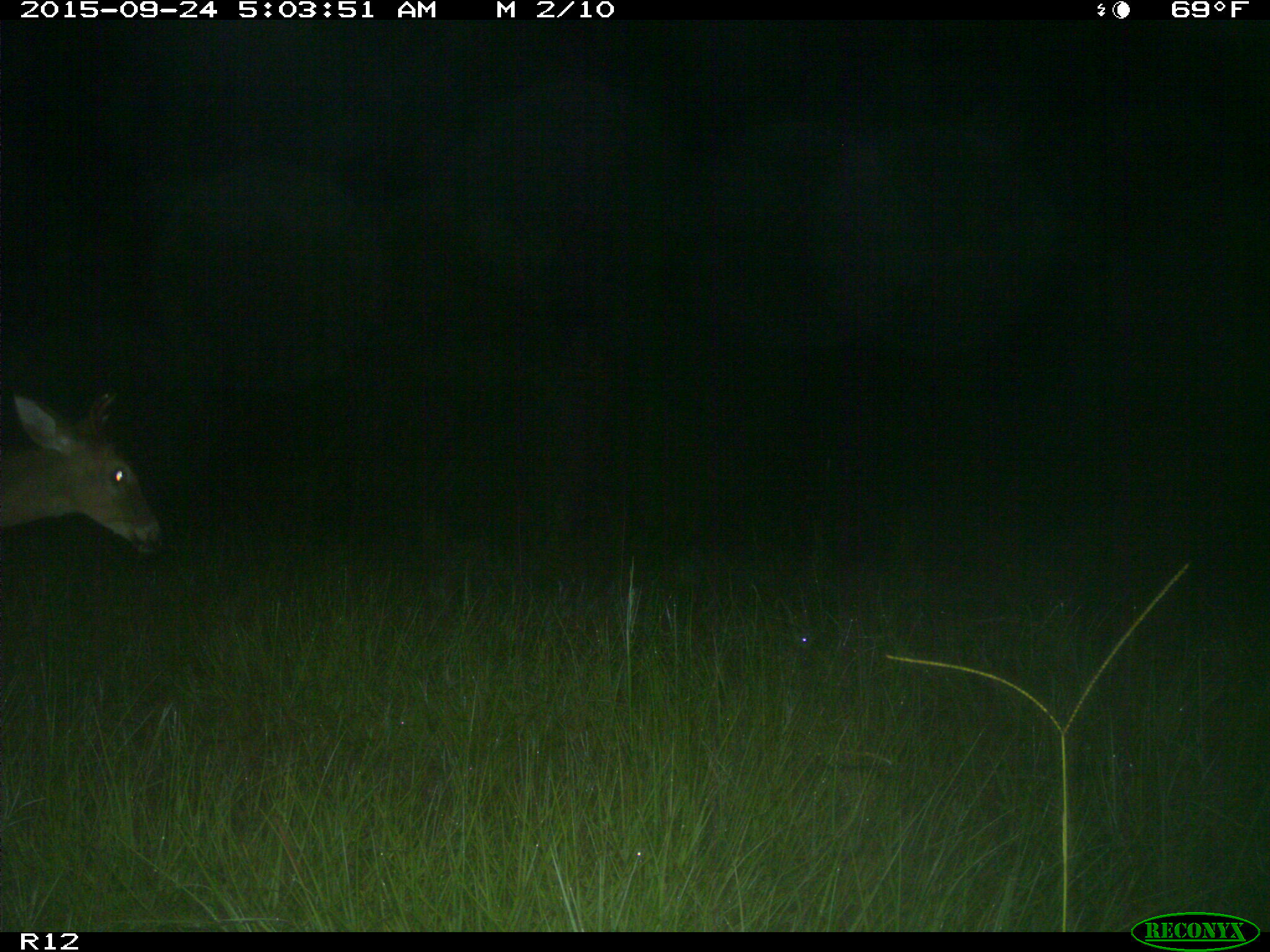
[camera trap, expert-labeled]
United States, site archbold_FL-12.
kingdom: Animalia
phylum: Chordata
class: Mammalia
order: Artiodactyla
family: Cervidae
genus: Odocoileus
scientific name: Odocoileus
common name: deer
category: unidentified deer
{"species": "unidentified deer (deer) (Odocoileus)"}